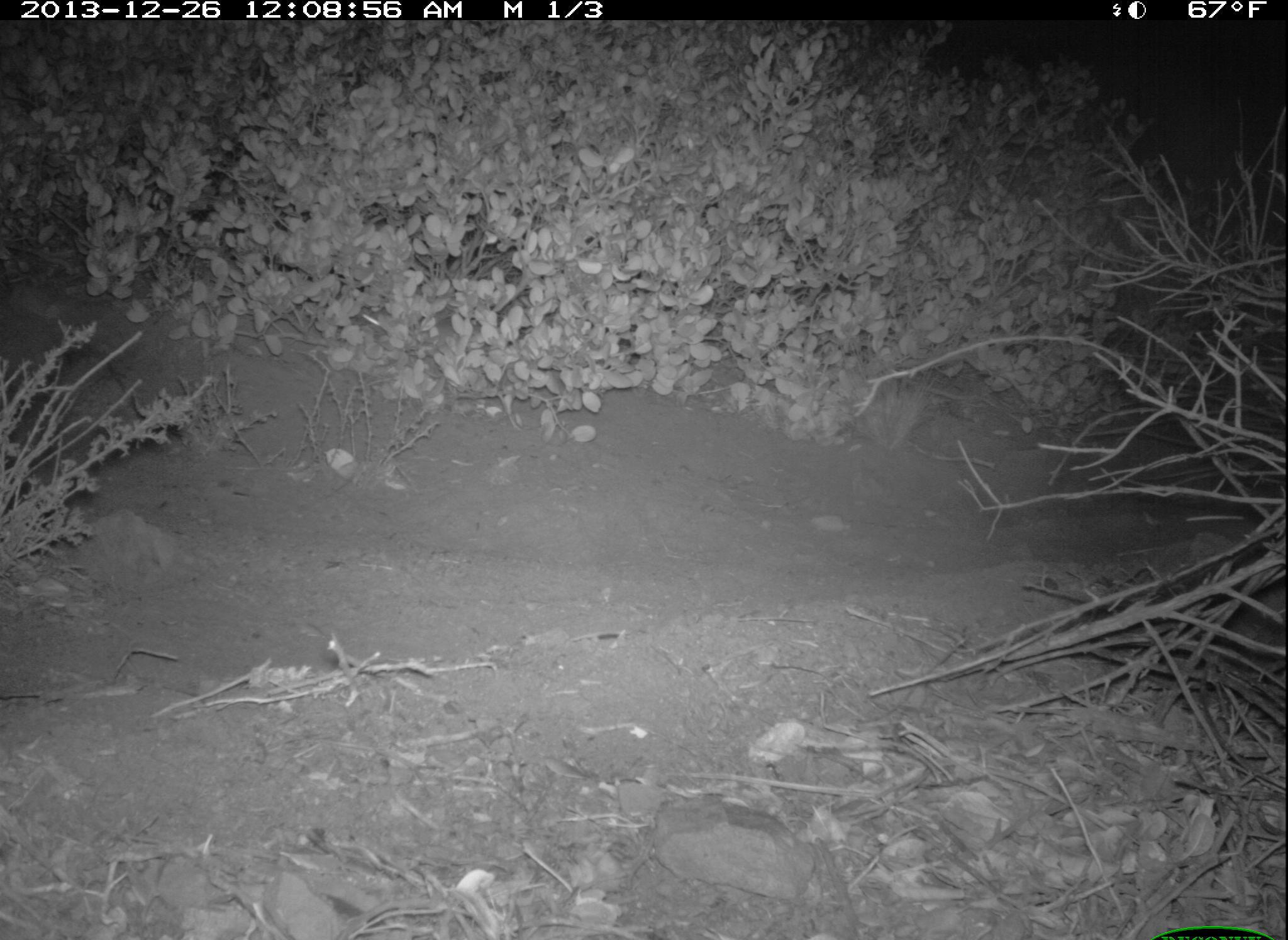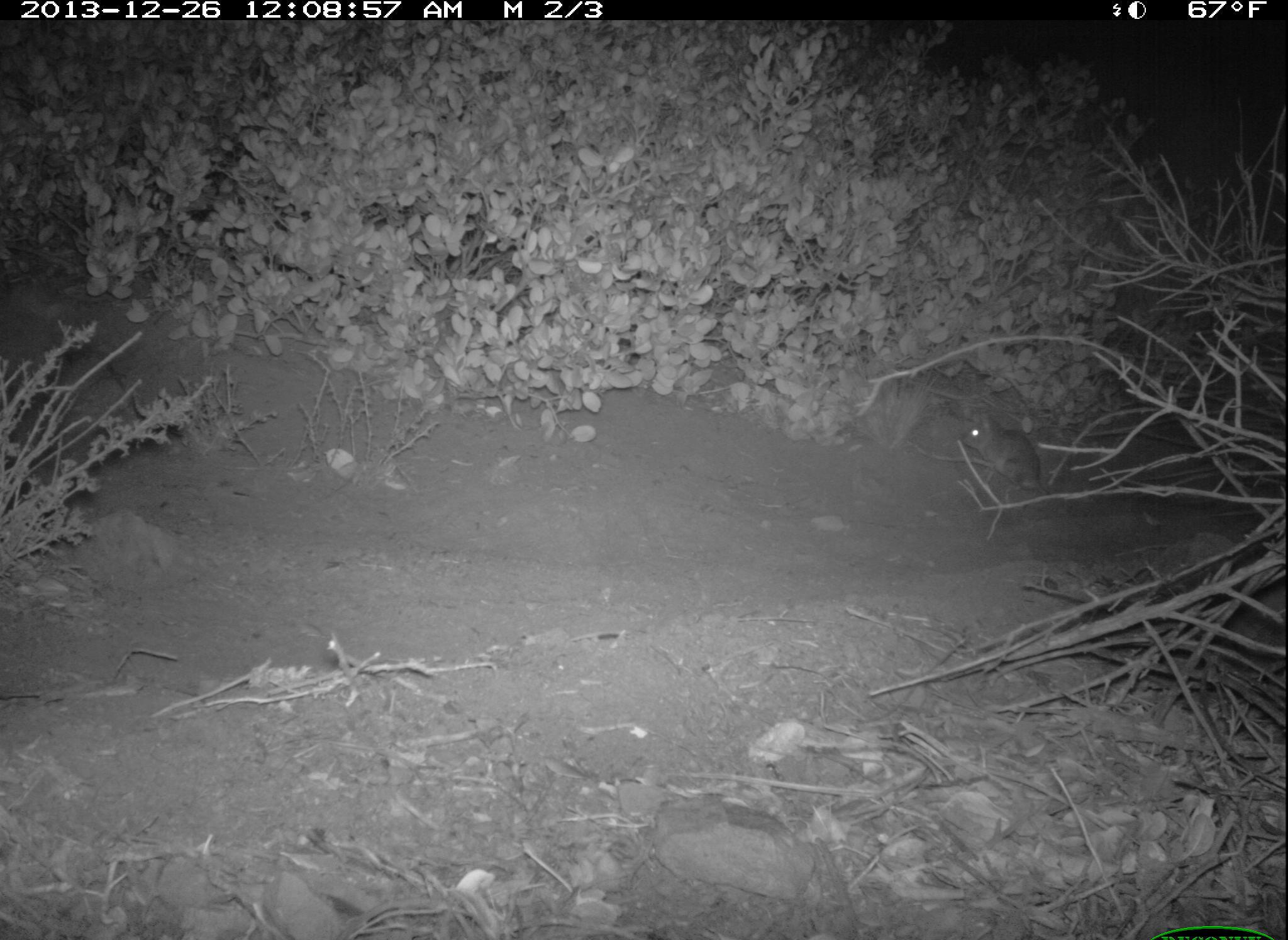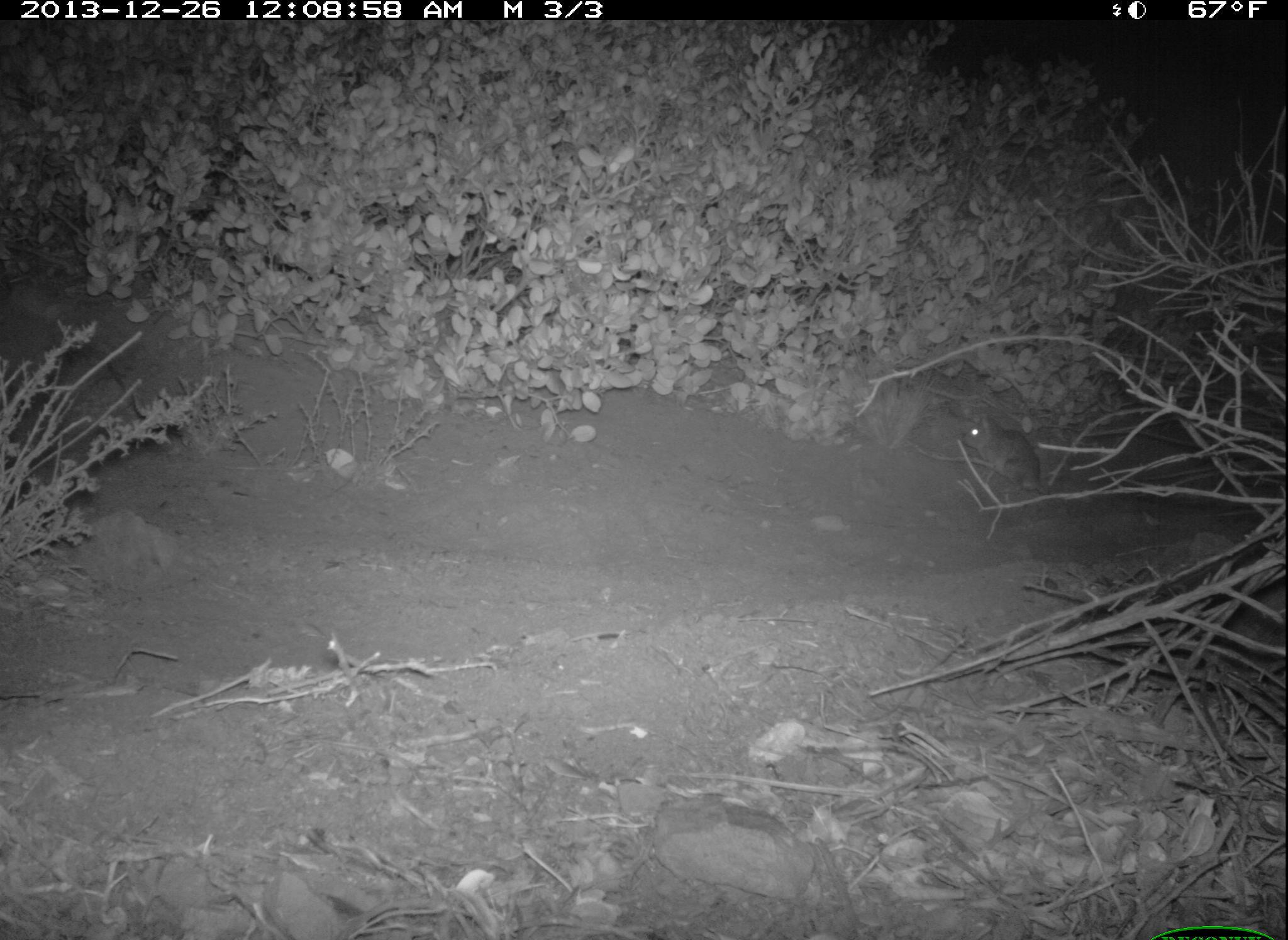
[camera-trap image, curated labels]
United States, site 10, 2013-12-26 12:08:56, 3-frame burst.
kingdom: Animalia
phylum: Chordata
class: Mammalia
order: Rodentia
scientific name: Rodentia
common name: rodent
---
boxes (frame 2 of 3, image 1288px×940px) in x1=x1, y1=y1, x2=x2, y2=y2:
rodent: x1=959, y1=413, x2=1060, y2=505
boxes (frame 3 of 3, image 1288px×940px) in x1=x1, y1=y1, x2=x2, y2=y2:
rodent: x1=960, y1=411, x2=1054, y2=496